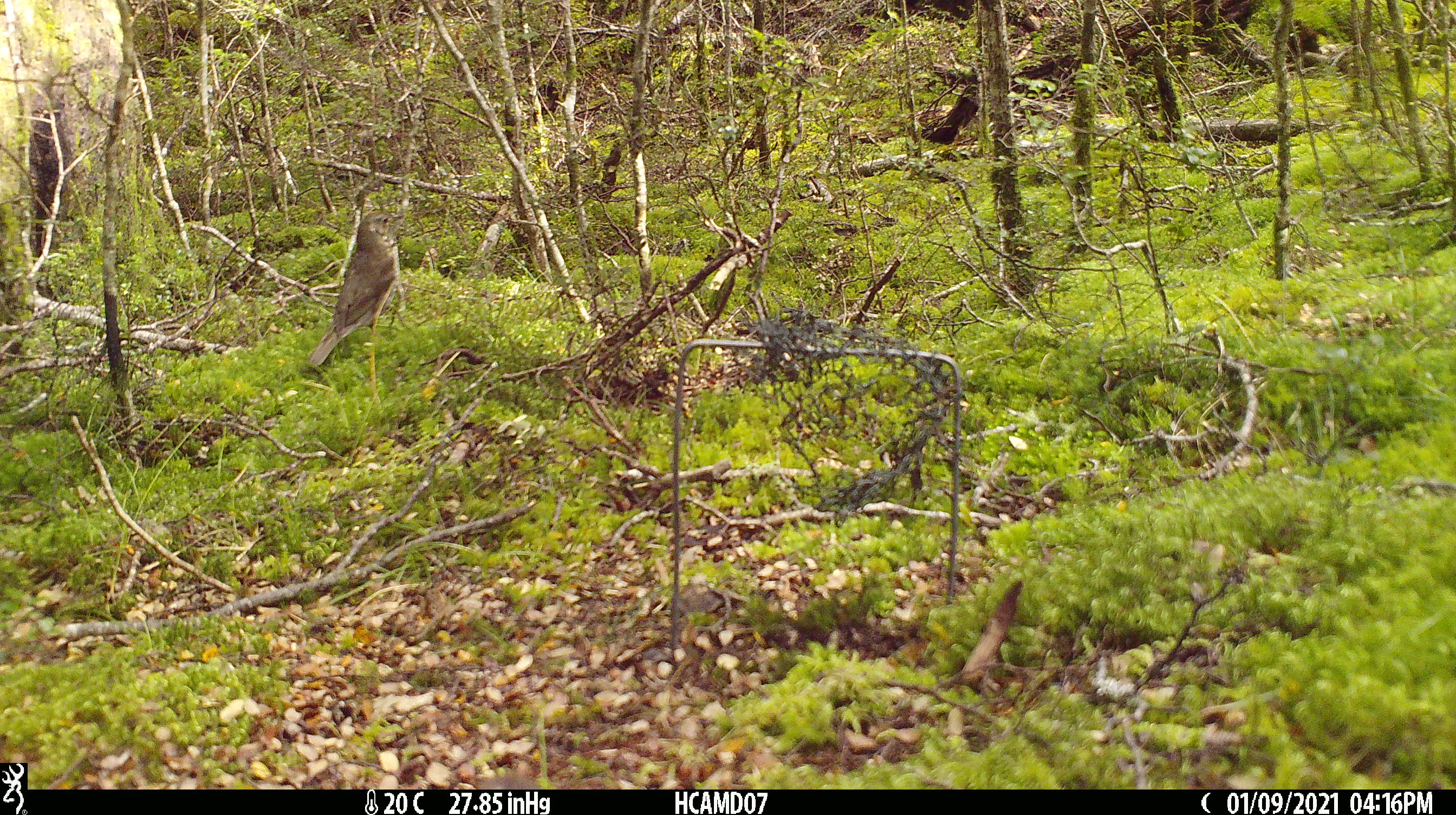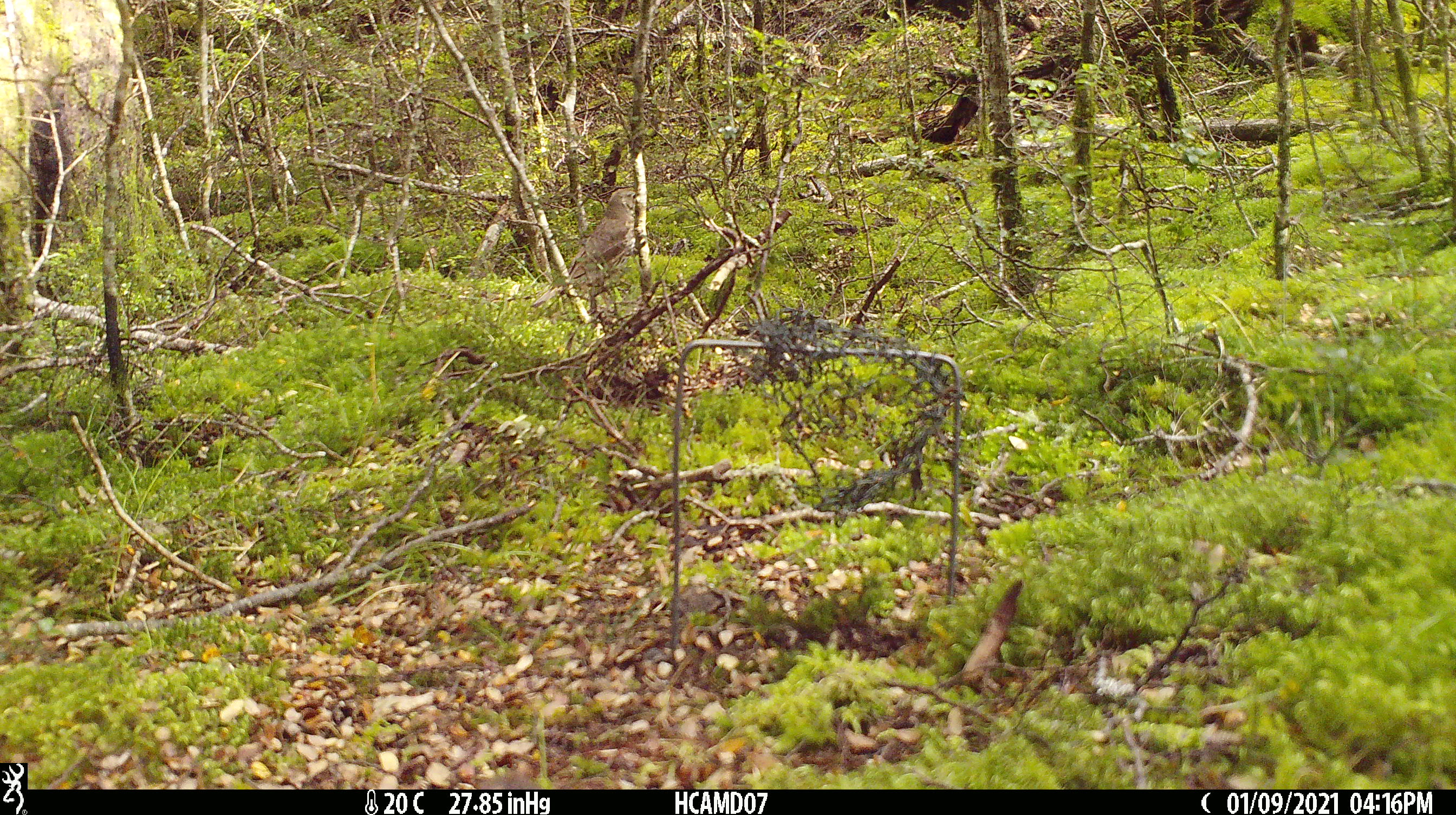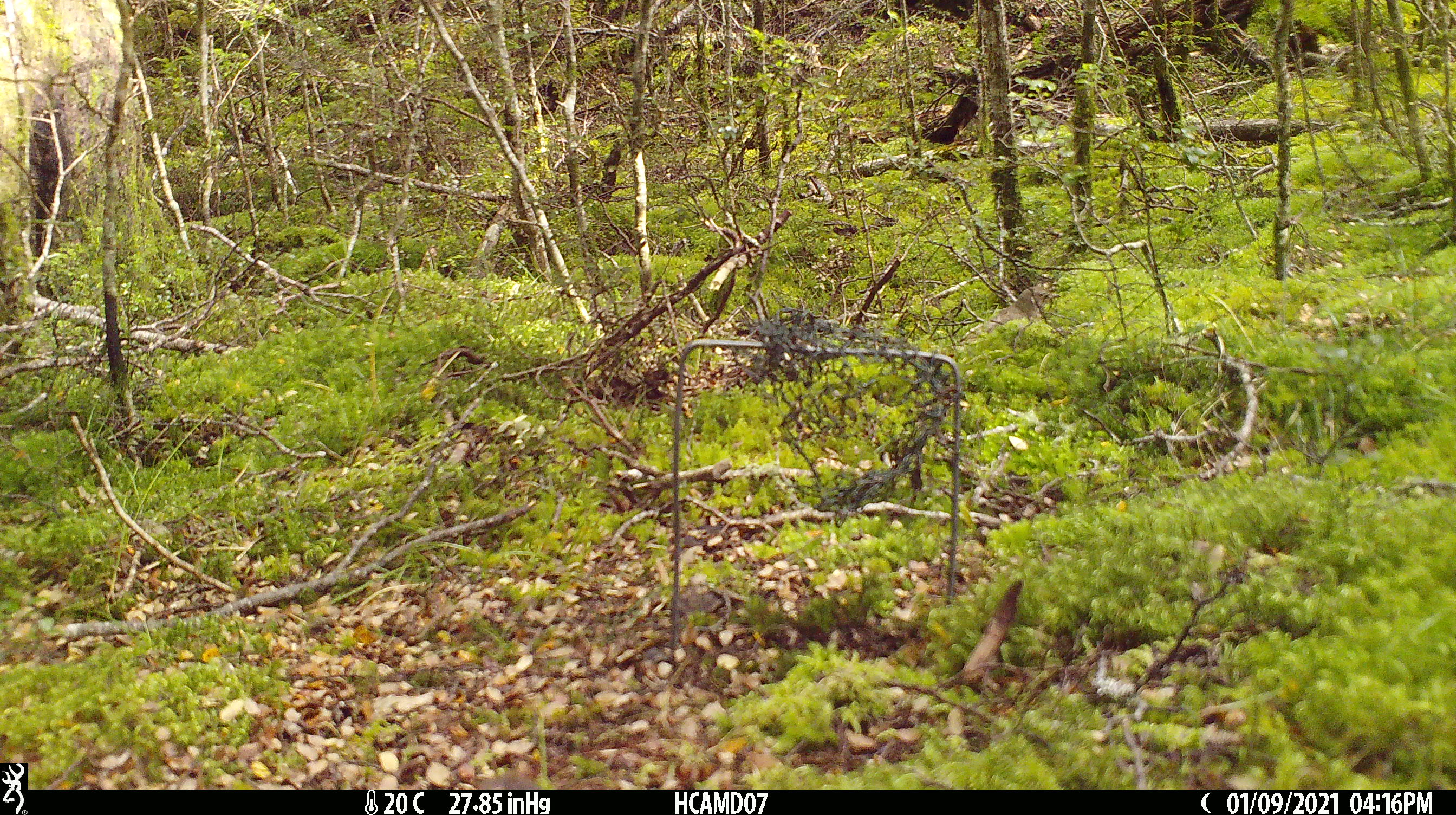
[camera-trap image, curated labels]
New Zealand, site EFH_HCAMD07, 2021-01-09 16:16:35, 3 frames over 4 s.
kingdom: Animalia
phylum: Chordata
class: Aves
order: Passeriformes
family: Turdidae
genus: Turdus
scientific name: Turdus philomelos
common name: song thrush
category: thrush